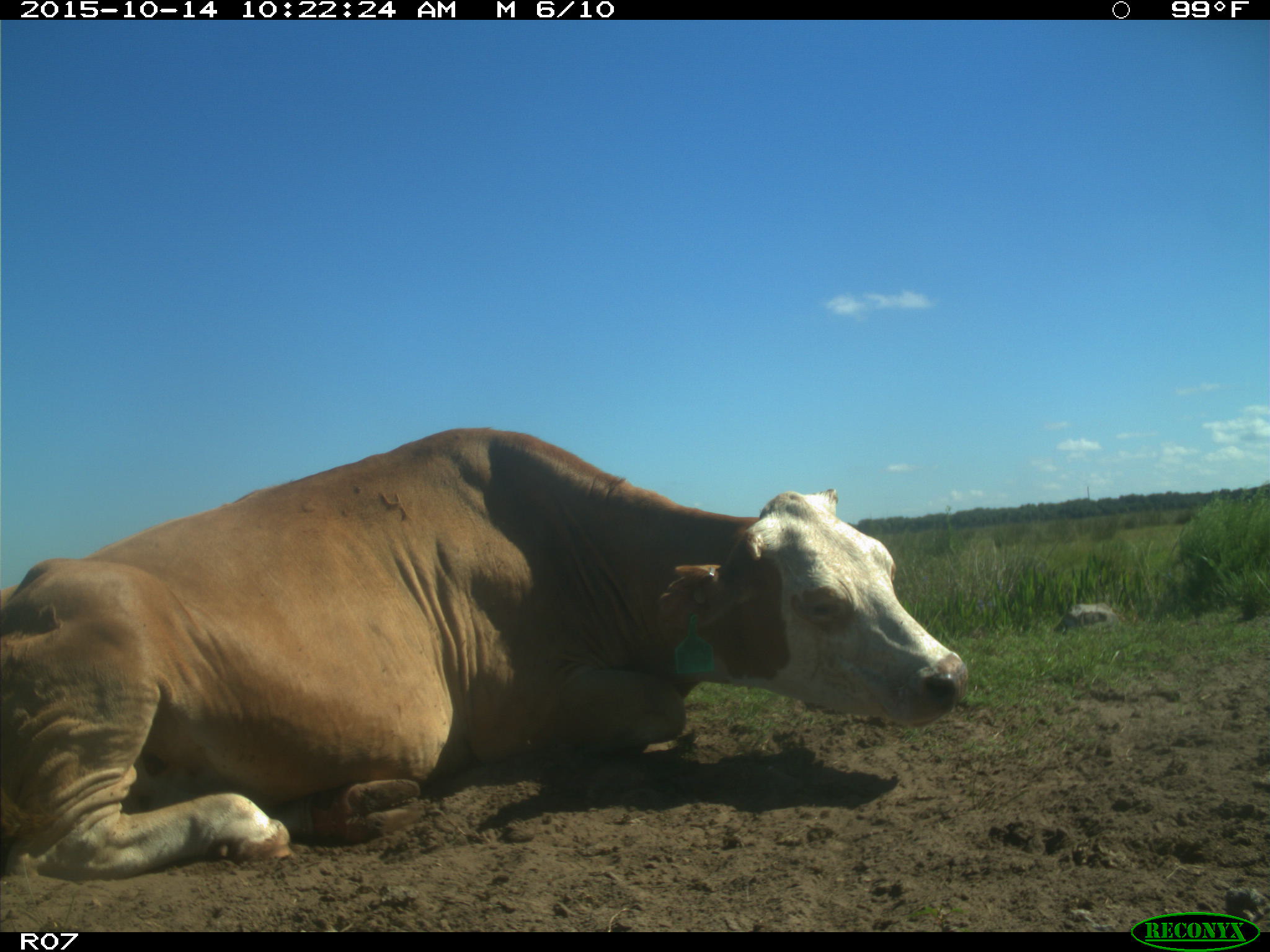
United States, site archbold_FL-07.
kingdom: Animalia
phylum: Chordata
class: Mammalia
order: Artiodactyla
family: Bovidae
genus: Bos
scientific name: Bos taurus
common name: domestic cow